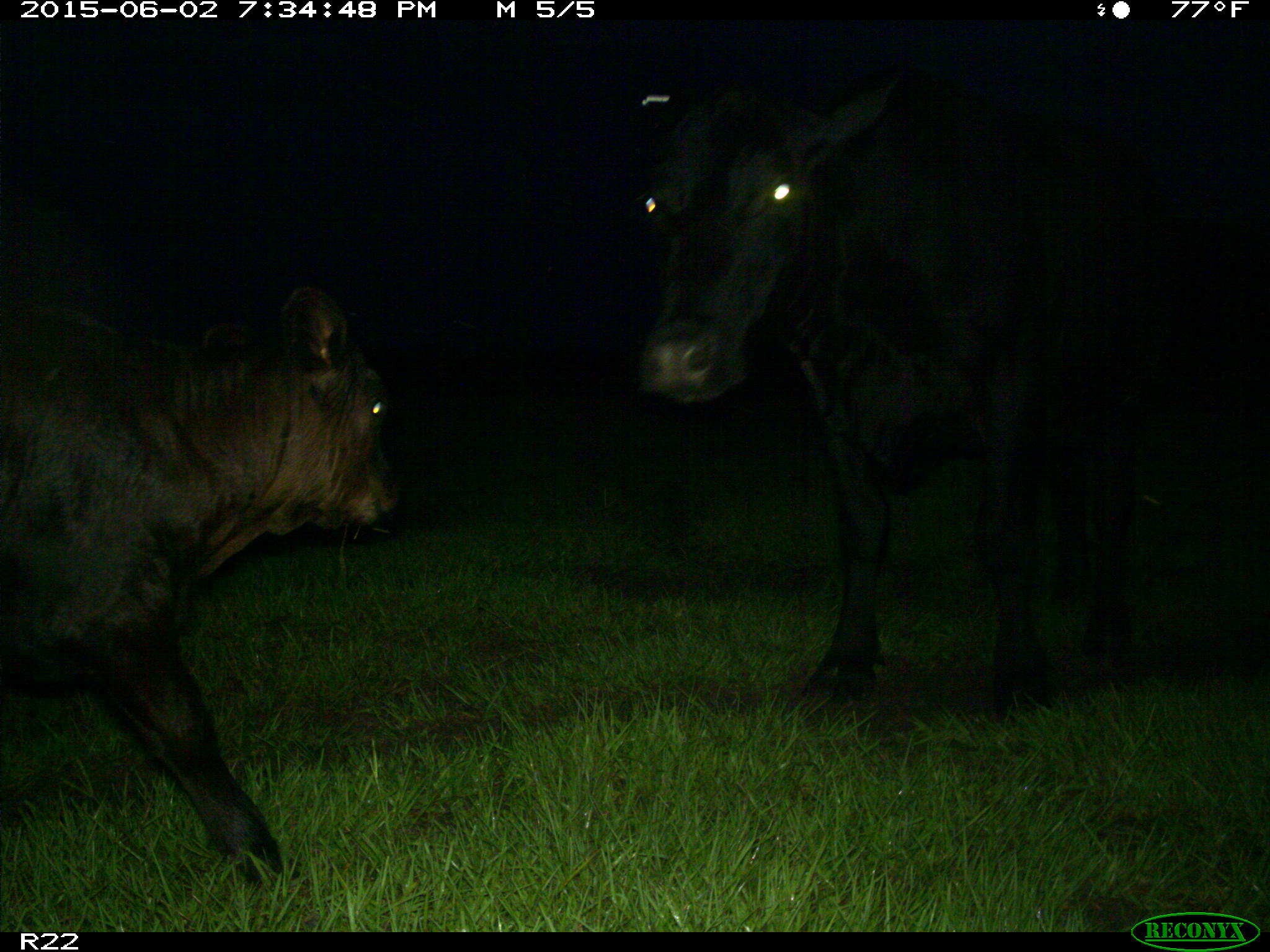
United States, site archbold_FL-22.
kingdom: Animalia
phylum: Chordata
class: Mammalia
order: Artiodactyla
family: Bovidae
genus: Bos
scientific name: Bos taurus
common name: domestic cow